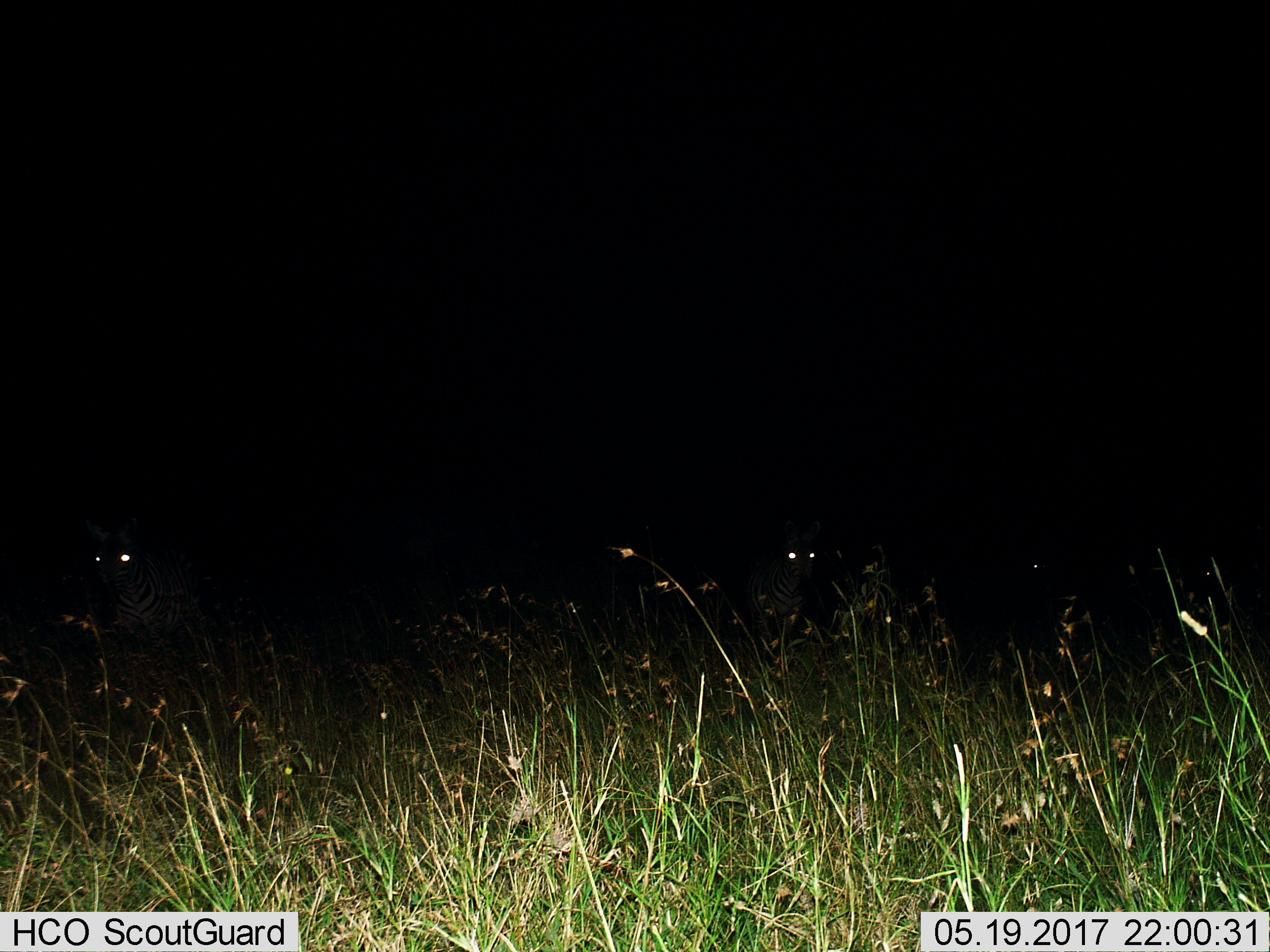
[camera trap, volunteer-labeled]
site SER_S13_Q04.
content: unidentified animal